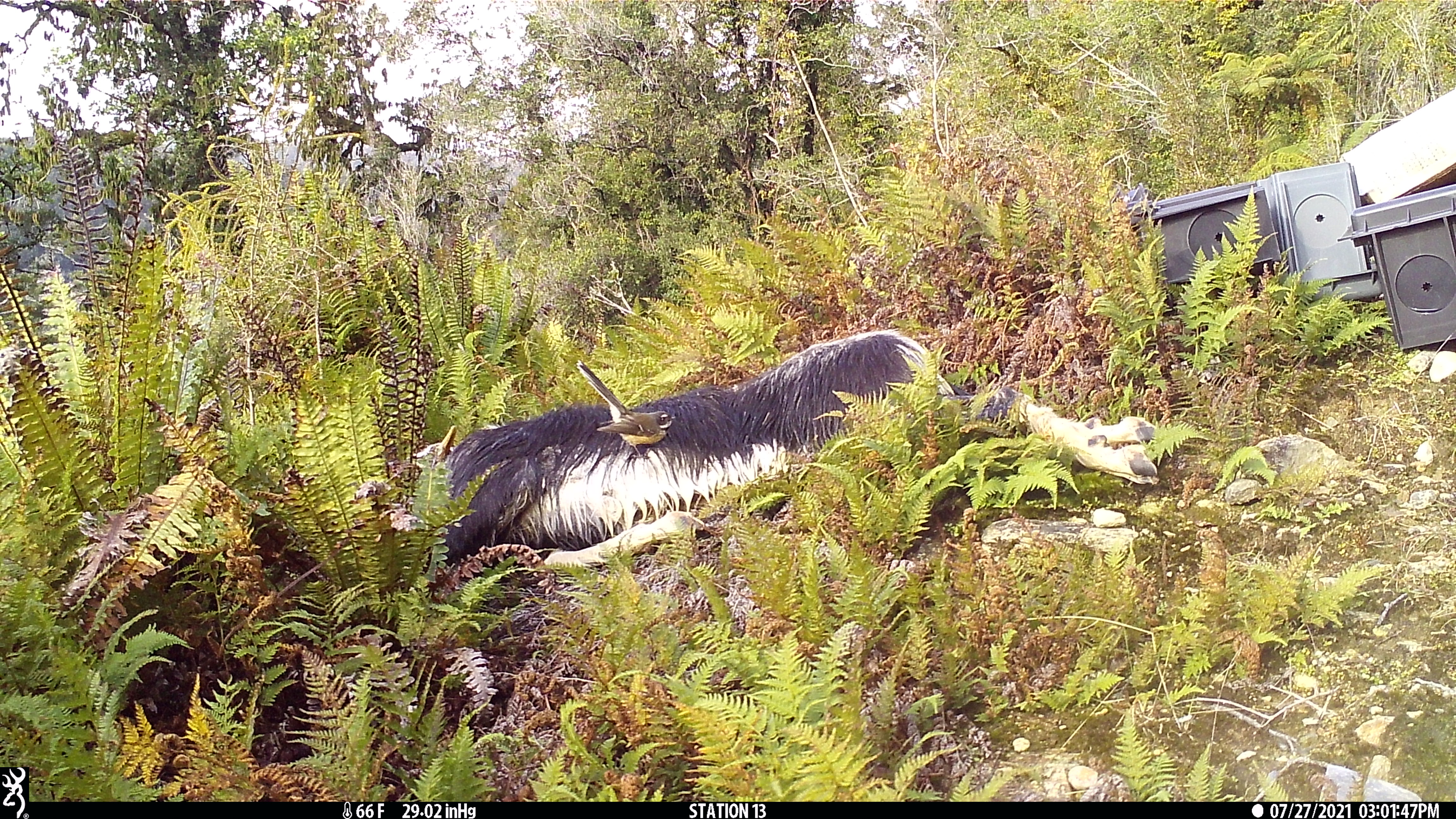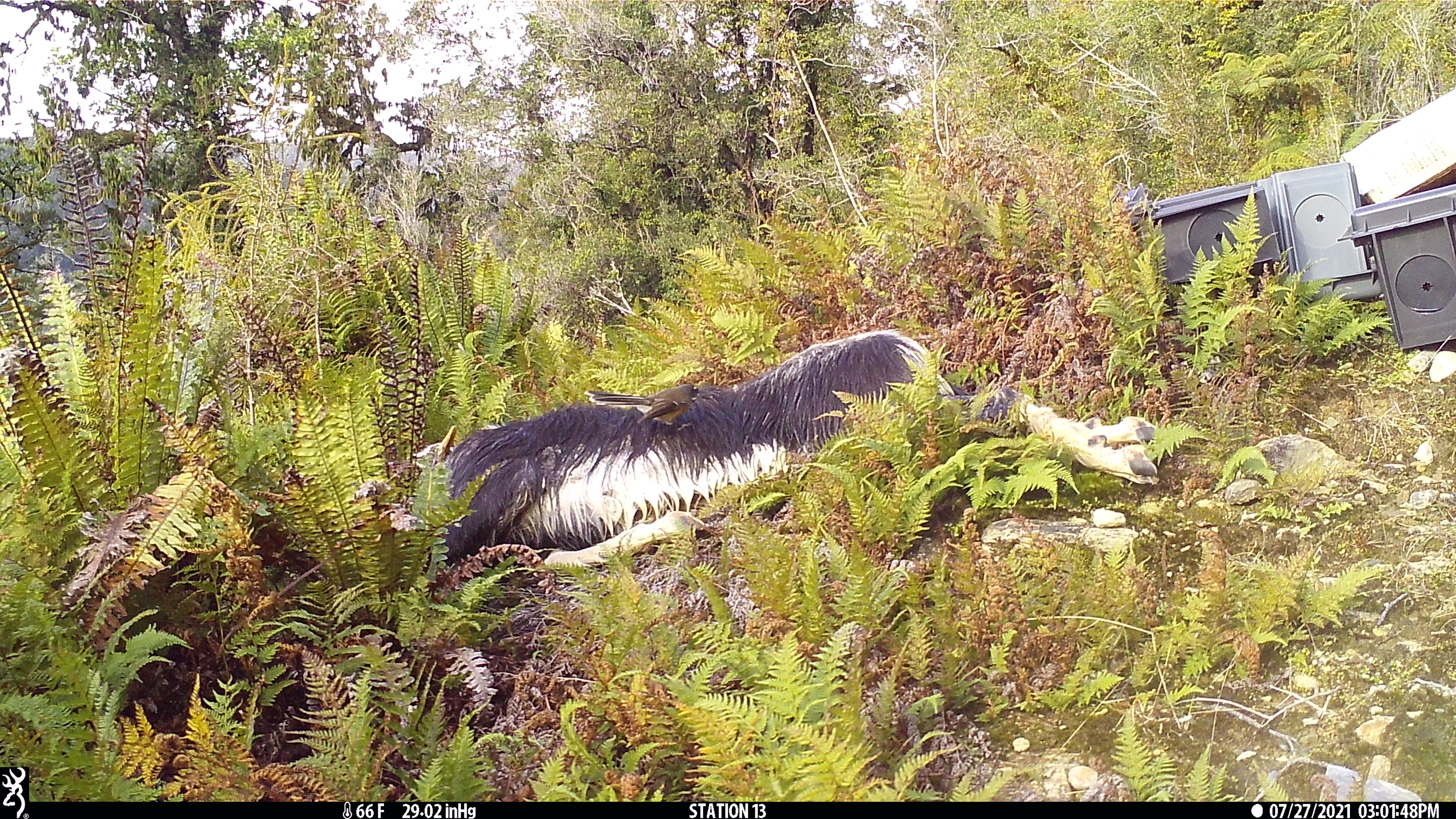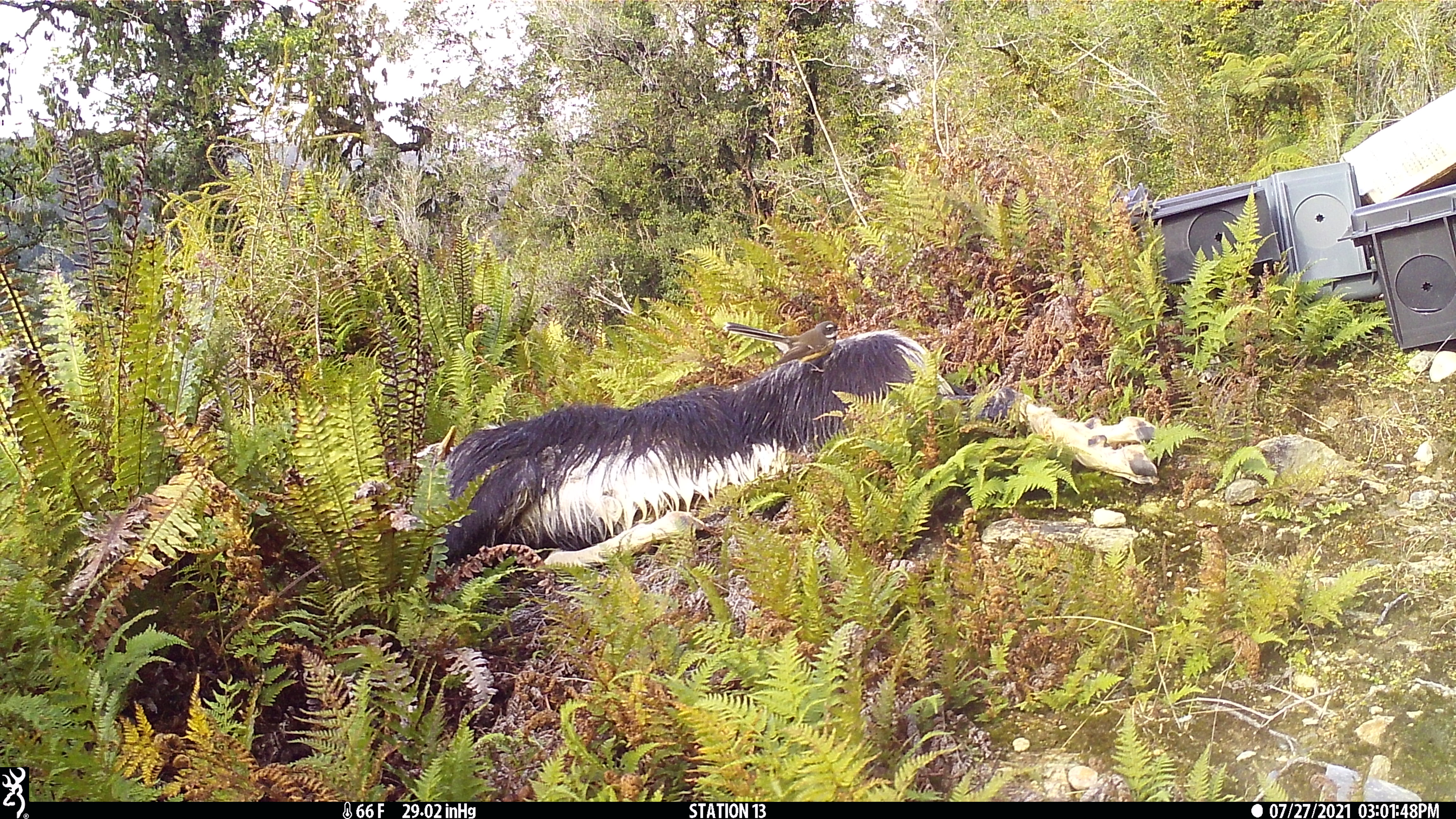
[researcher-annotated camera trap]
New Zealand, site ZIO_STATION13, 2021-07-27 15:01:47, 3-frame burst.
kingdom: Animalia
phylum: Chordata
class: Aves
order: Passeriformes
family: Rhipiduridae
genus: Rhipidura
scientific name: Rhipidura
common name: fantails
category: fantail